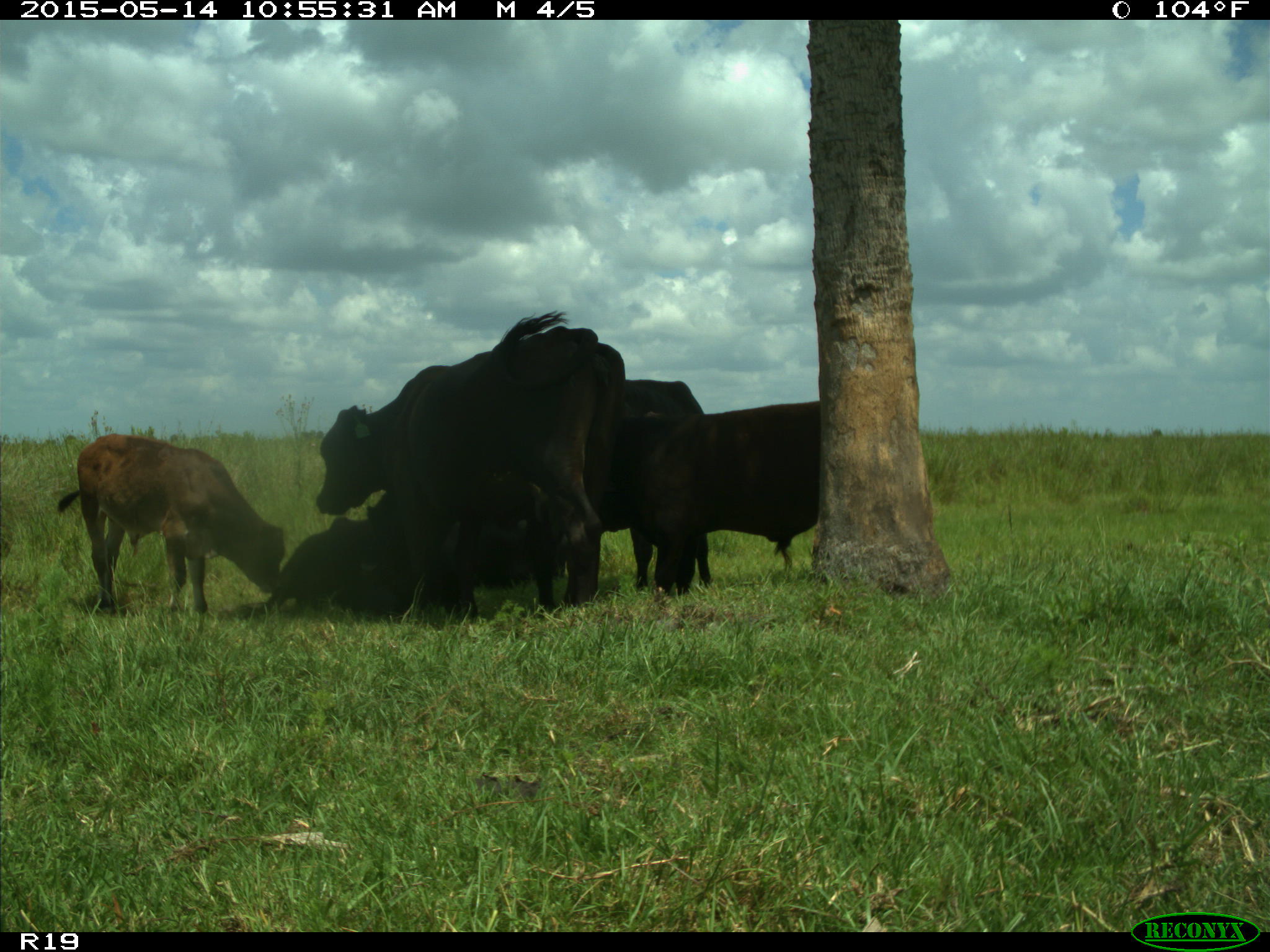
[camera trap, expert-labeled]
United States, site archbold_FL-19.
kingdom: Animalia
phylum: Chordata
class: Mammalia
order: Artiodactyla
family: Bovidae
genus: Bos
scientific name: Bos taurus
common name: domestic cow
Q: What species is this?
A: Bos taurus (domestic cow).